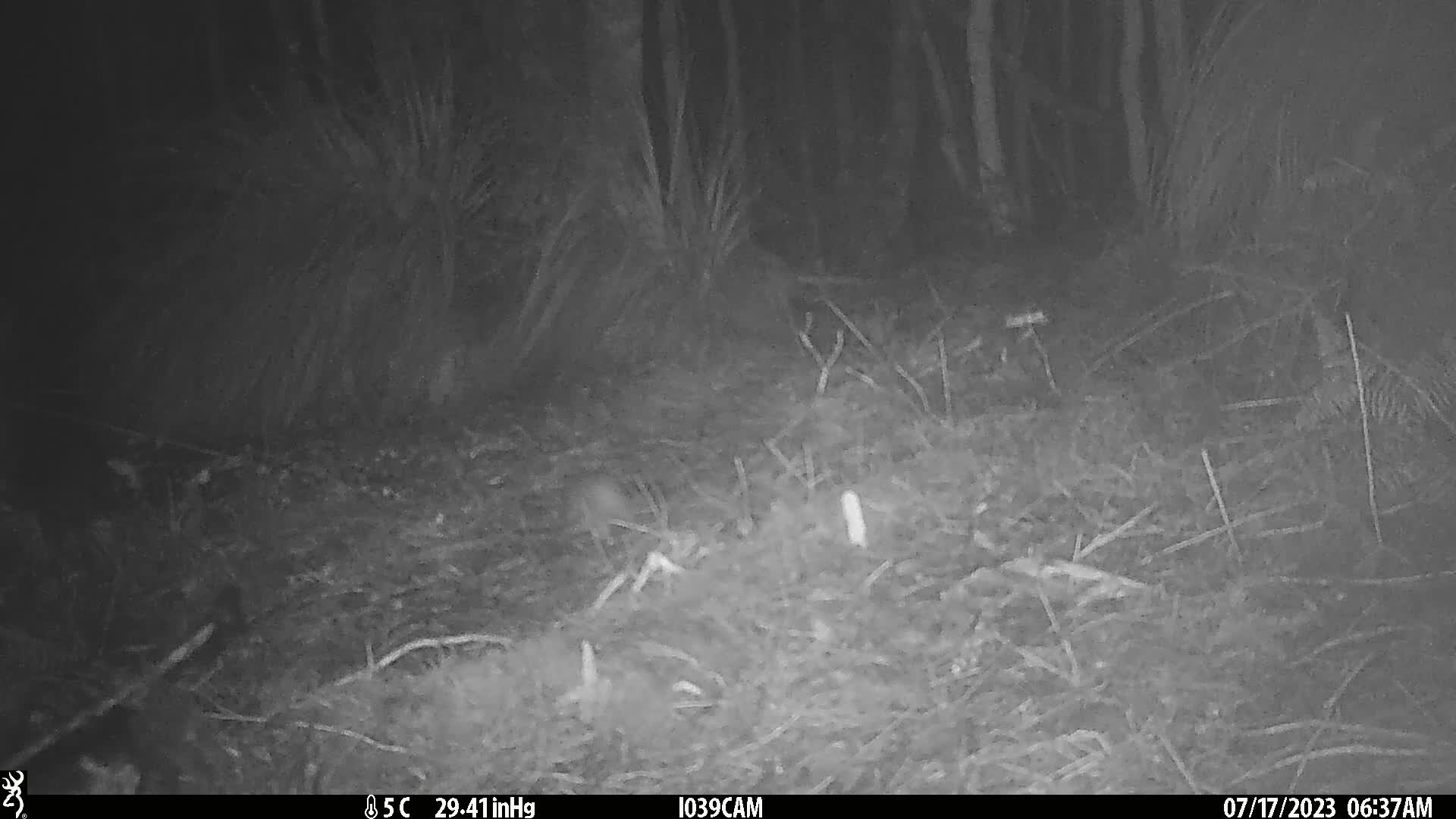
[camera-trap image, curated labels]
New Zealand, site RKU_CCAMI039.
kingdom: Animalia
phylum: Chordata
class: Mammalia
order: Rodentia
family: Muridae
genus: Rattus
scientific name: Rattus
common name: rat